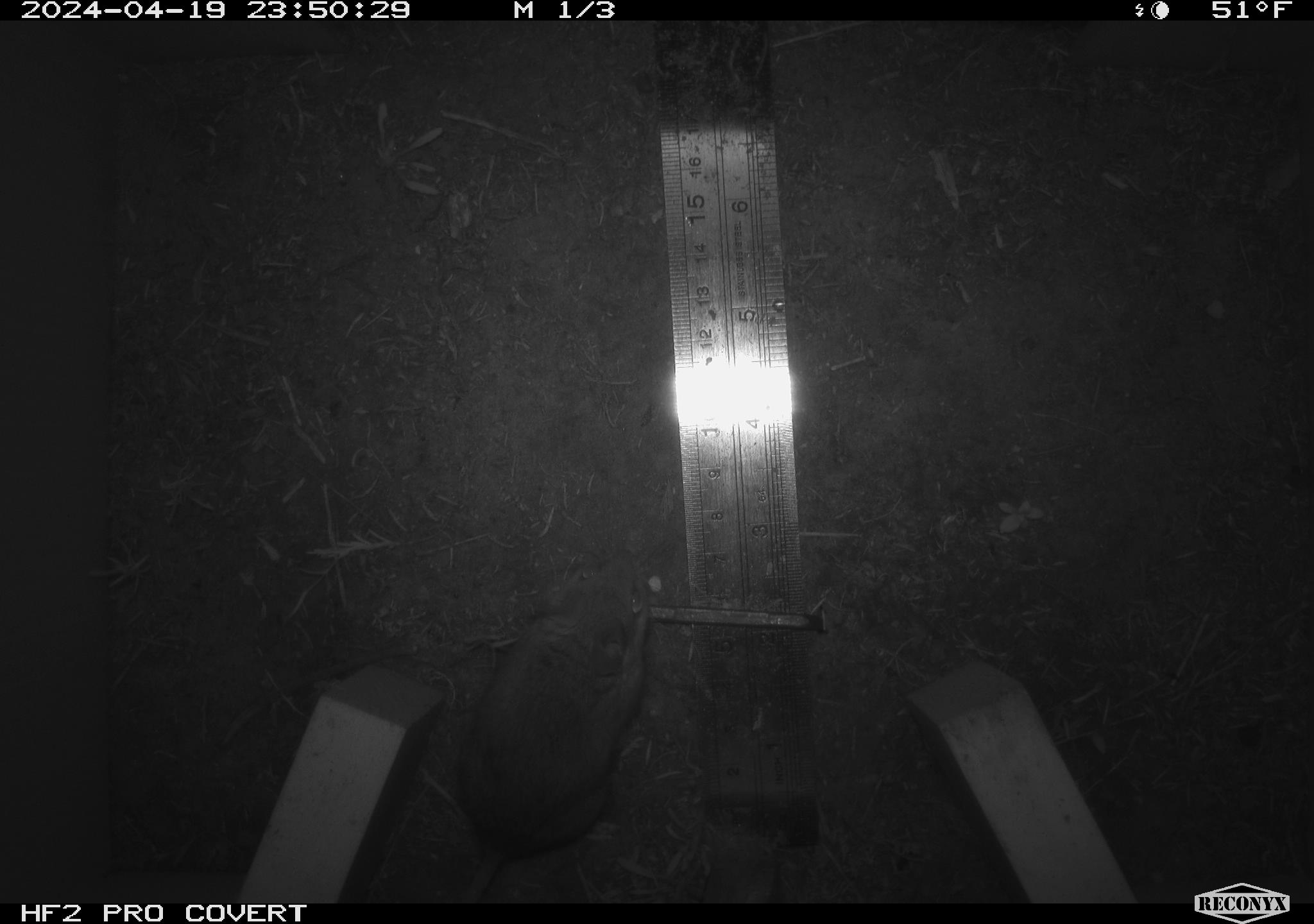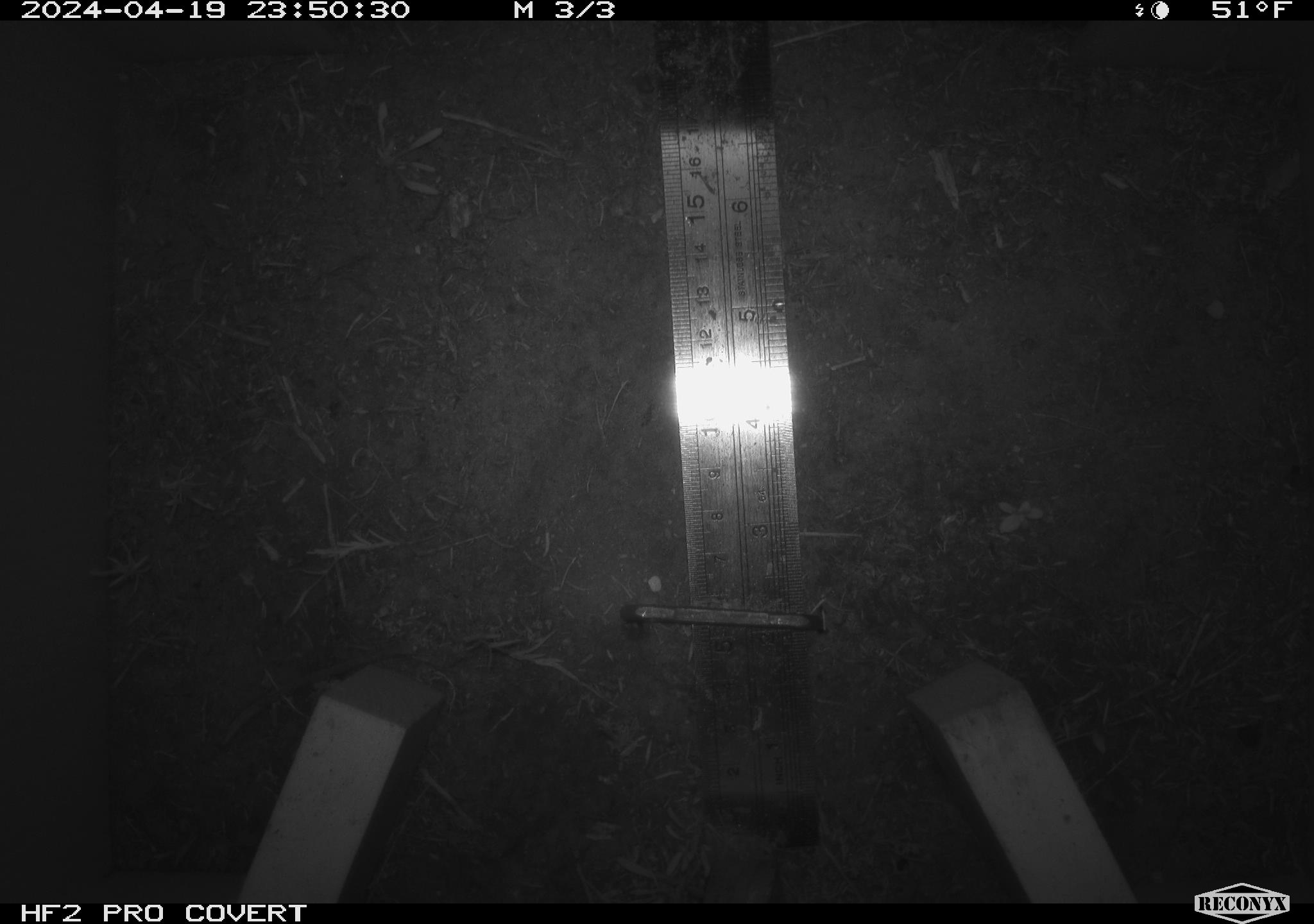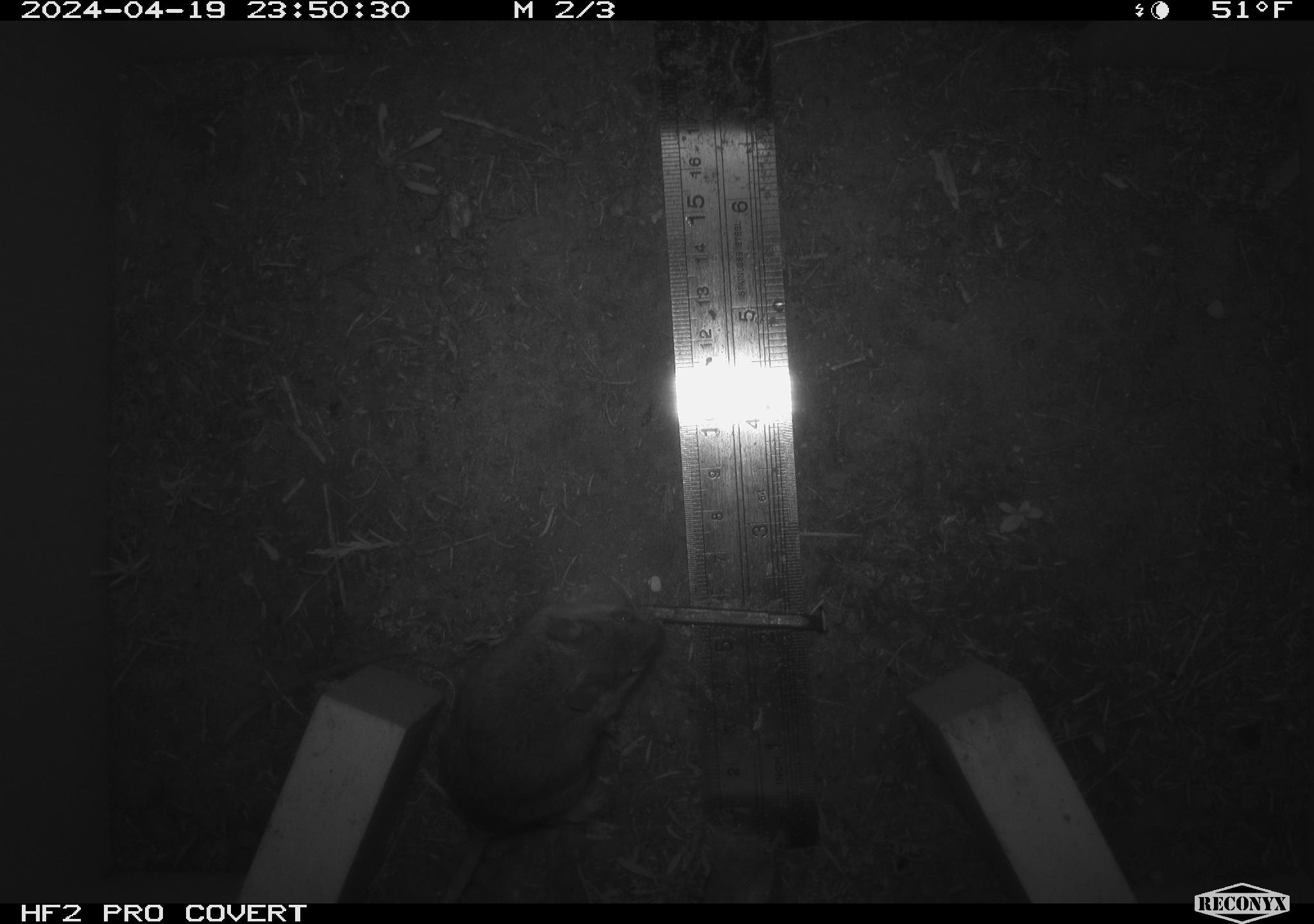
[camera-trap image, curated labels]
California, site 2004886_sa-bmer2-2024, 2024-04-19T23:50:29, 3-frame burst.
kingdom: Animalia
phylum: Chordata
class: Mammalia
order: Rodentia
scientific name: Rodentia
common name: mouse species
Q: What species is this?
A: Mouse species (Rodentia).